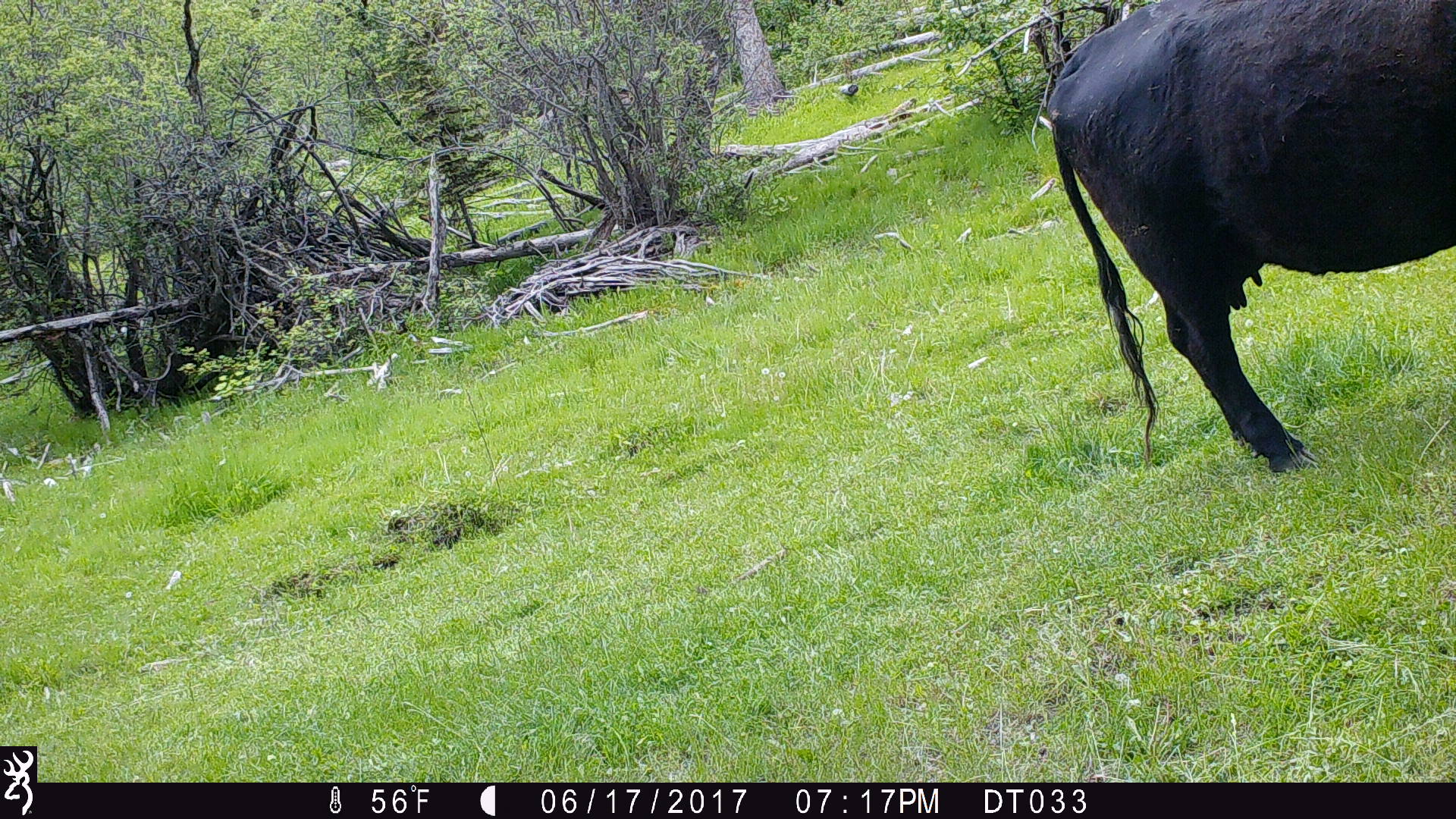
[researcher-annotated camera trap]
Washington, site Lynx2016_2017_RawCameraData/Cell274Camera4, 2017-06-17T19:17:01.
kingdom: Animalia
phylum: Chordata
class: Mammalia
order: Artiodactyla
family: Bovidae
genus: Bos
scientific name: Bos taurus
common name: domestic cattle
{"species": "domestic cattle (Bos taurus)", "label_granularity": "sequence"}